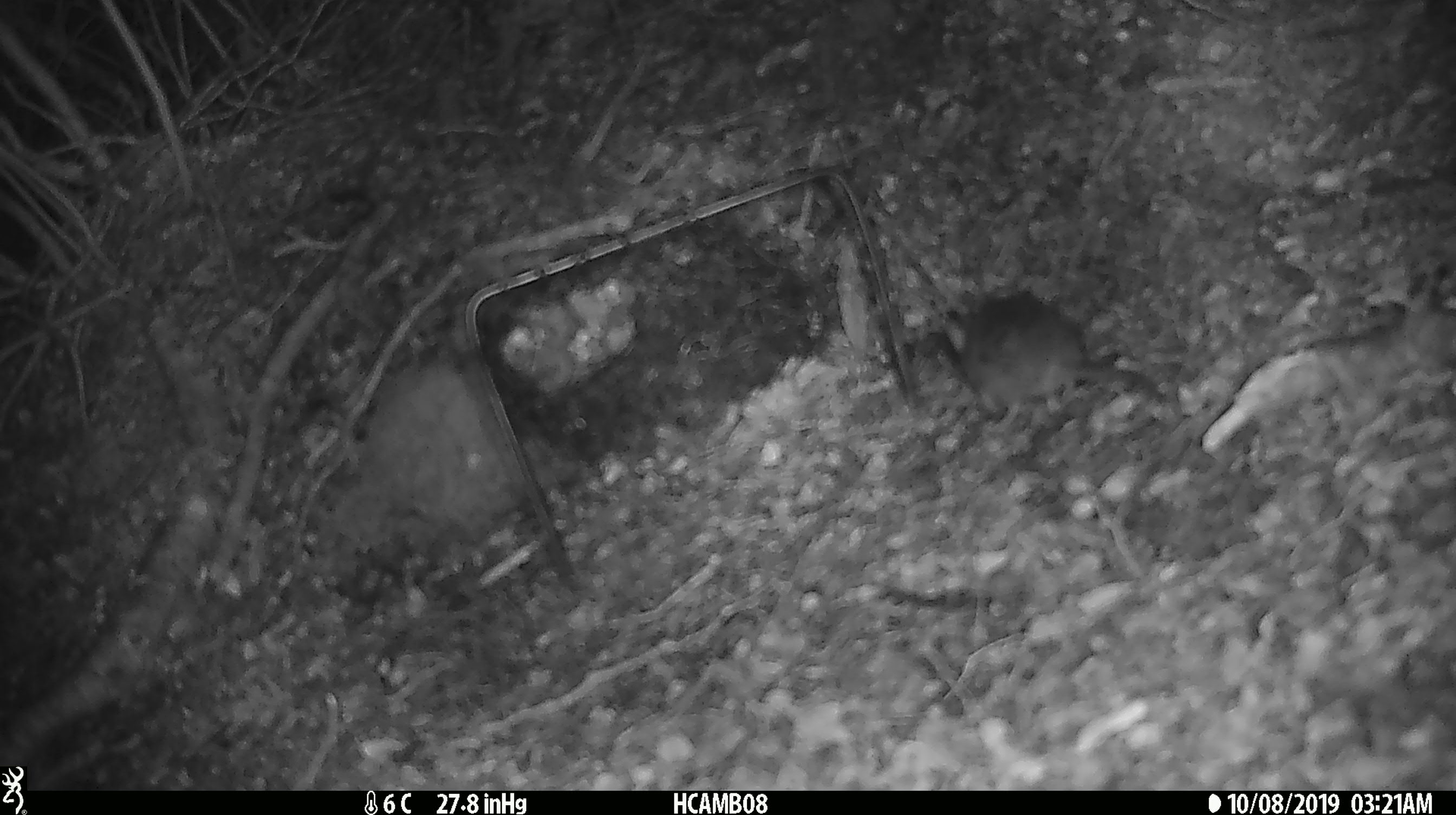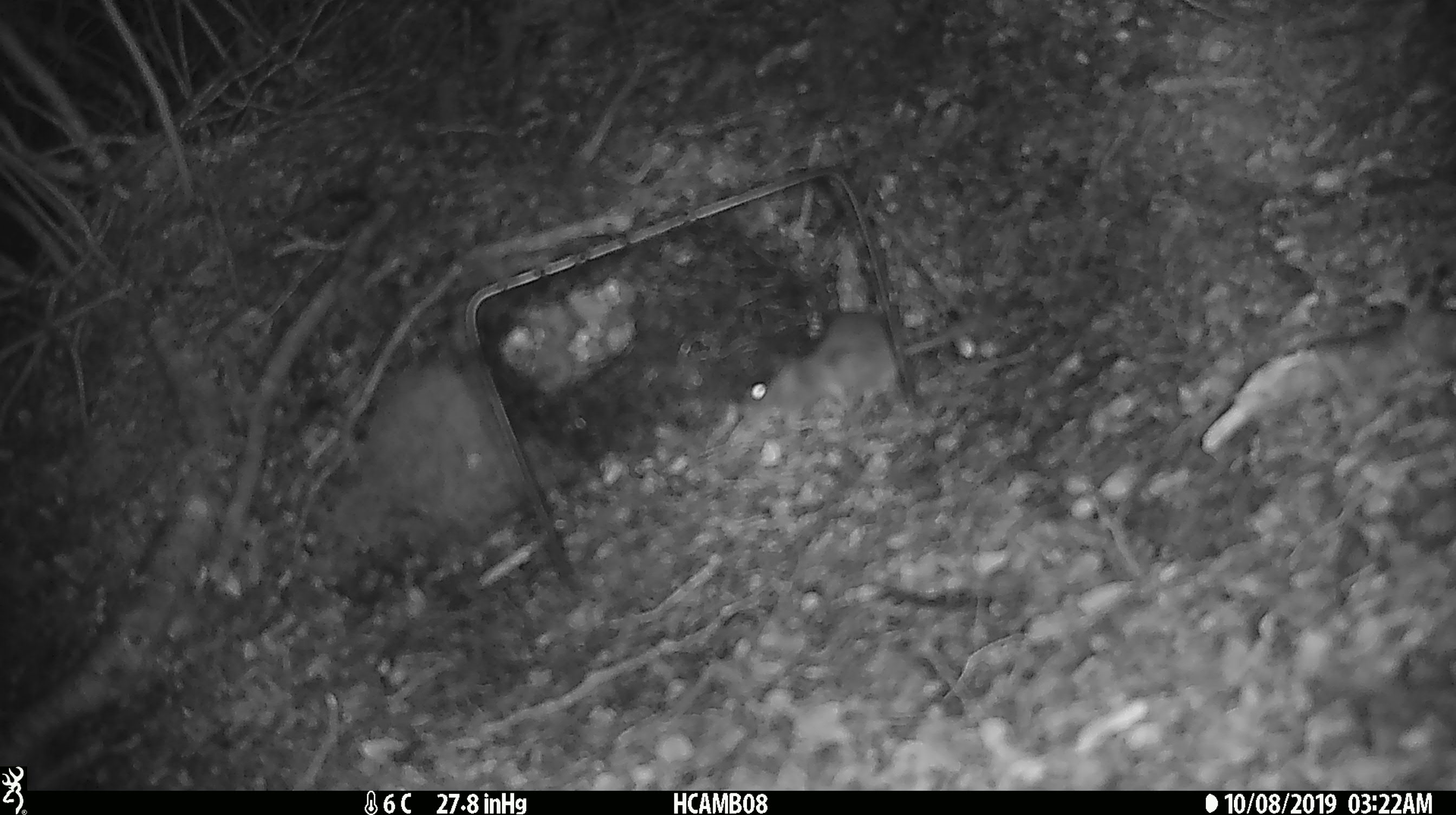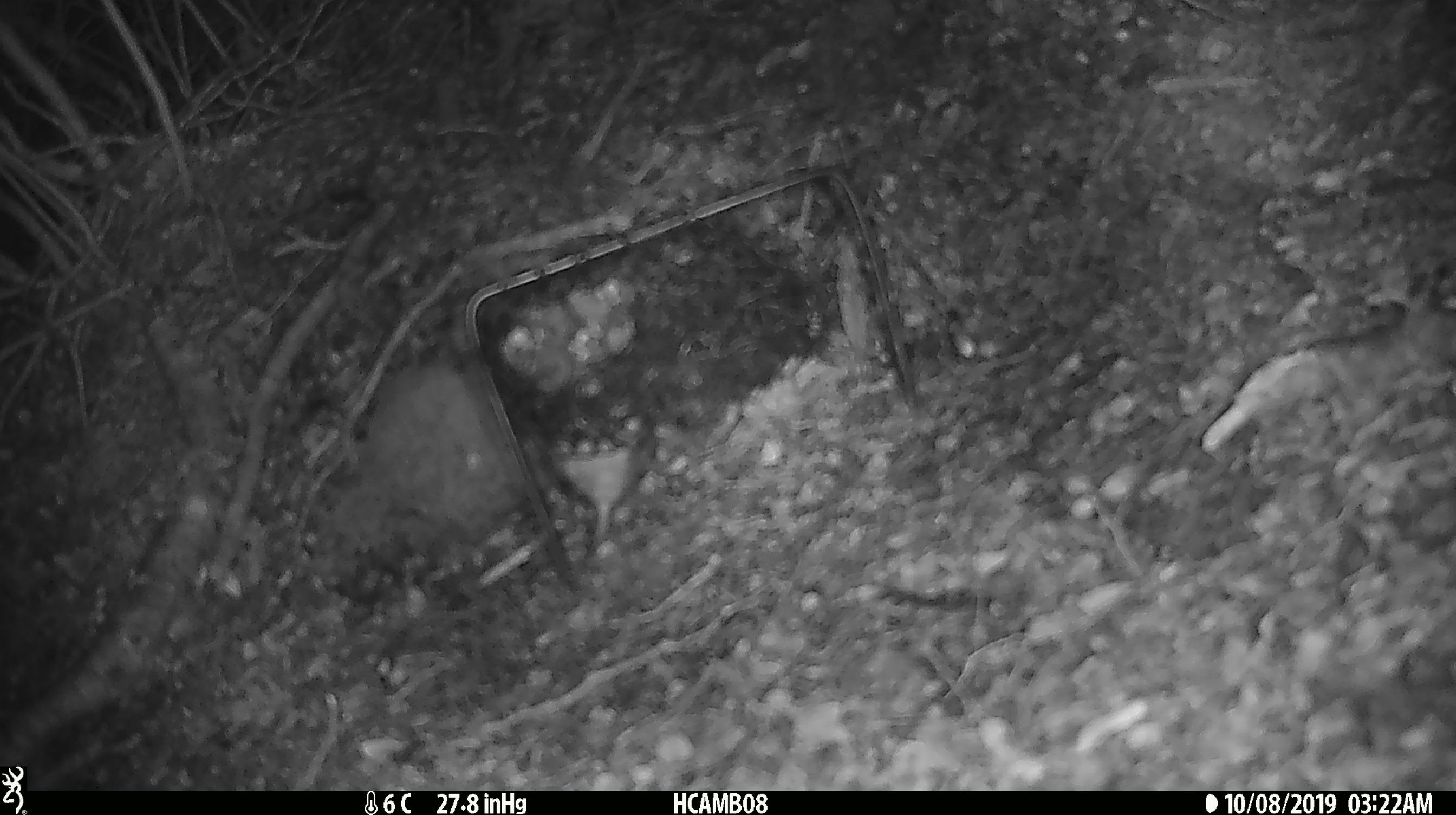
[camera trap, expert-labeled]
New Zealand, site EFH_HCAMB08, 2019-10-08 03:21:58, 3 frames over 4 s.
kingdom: Animalia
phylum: Chordata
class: Mammalia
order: Rodentia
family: Muridae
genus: Mus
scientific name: Mus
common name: mouse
Mouse (Mus).